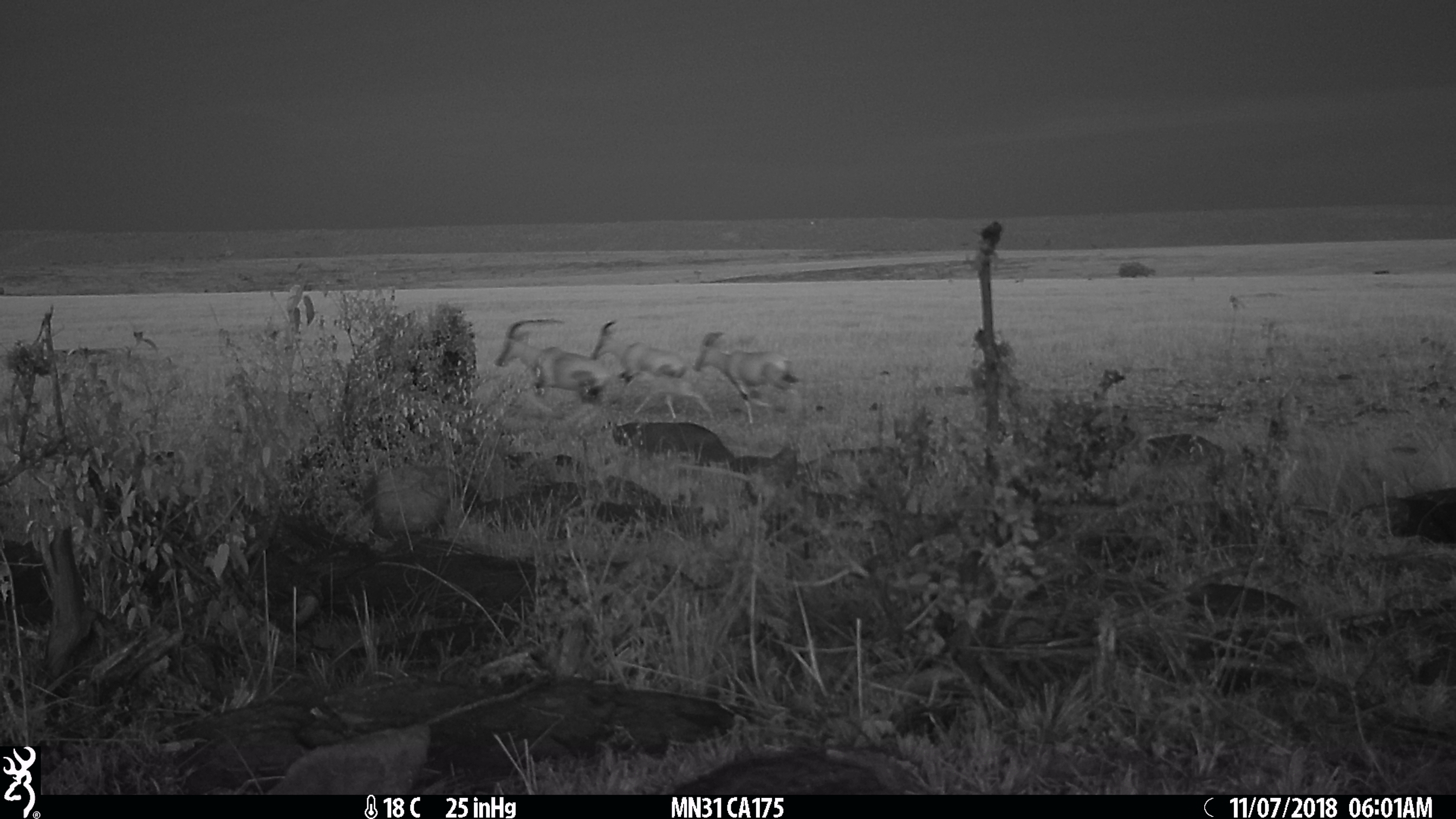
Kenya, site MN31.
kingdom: Animalia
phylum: Chordata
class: Mammalia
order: Artiodactyla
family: Bovidae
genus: Damaliscus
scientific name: Damaliscus lunatus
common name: topi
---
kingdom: Animalia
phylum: Chordata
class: Mammalia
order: Artiodactyla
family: Bovidae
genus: Alcelaphus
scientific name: Alcelaphus buselaphus cokii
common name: coke's hartebeest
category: hartebeest cokes